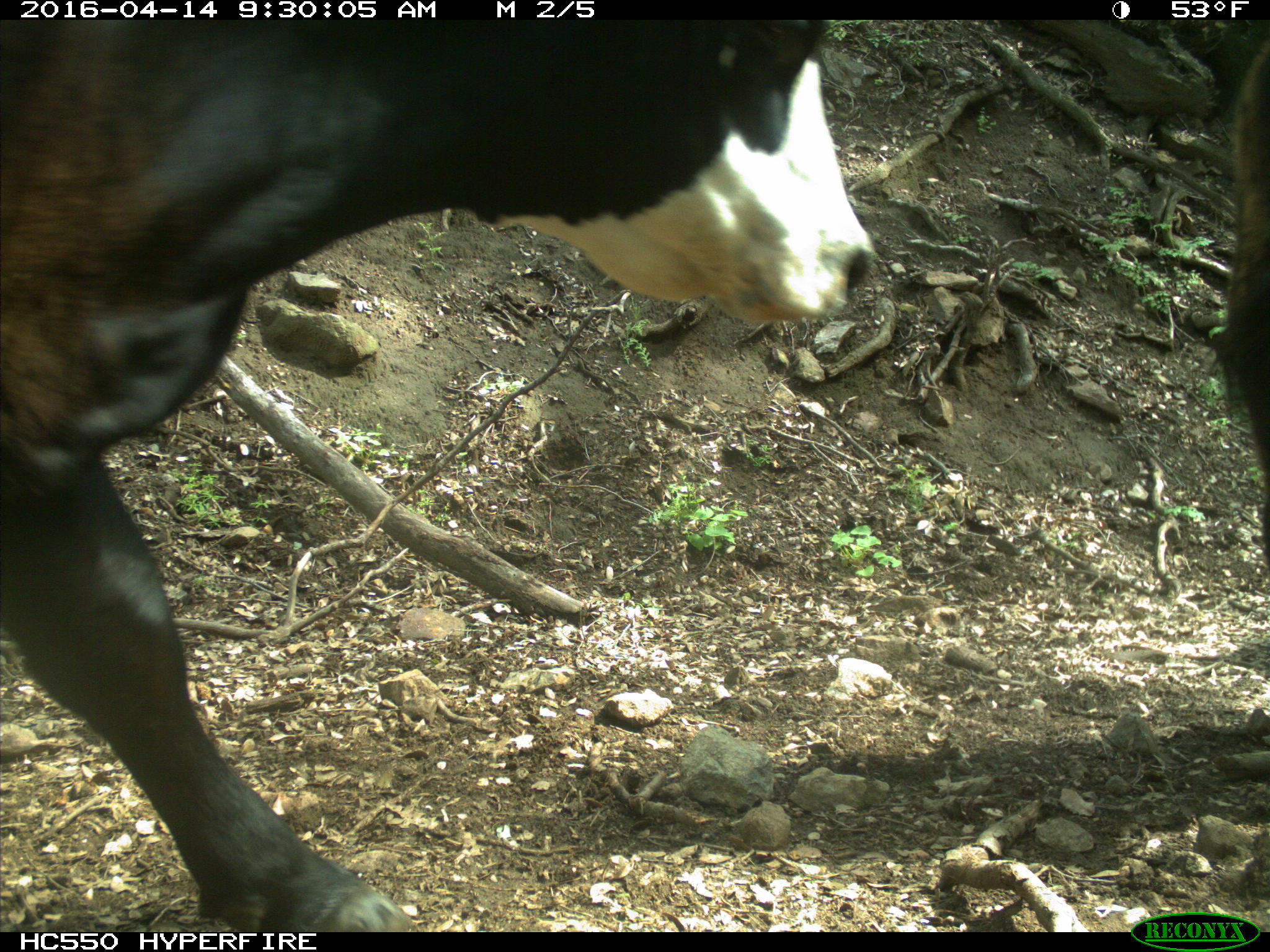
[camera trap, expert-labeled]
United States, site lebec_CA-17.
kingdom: Animalia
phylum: Chordata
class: Mammalia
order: Artiodactyla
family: Bovidae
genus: Bos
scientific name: Bos taurus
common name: domestic cow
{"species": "Bos taurus (domestic cow)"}